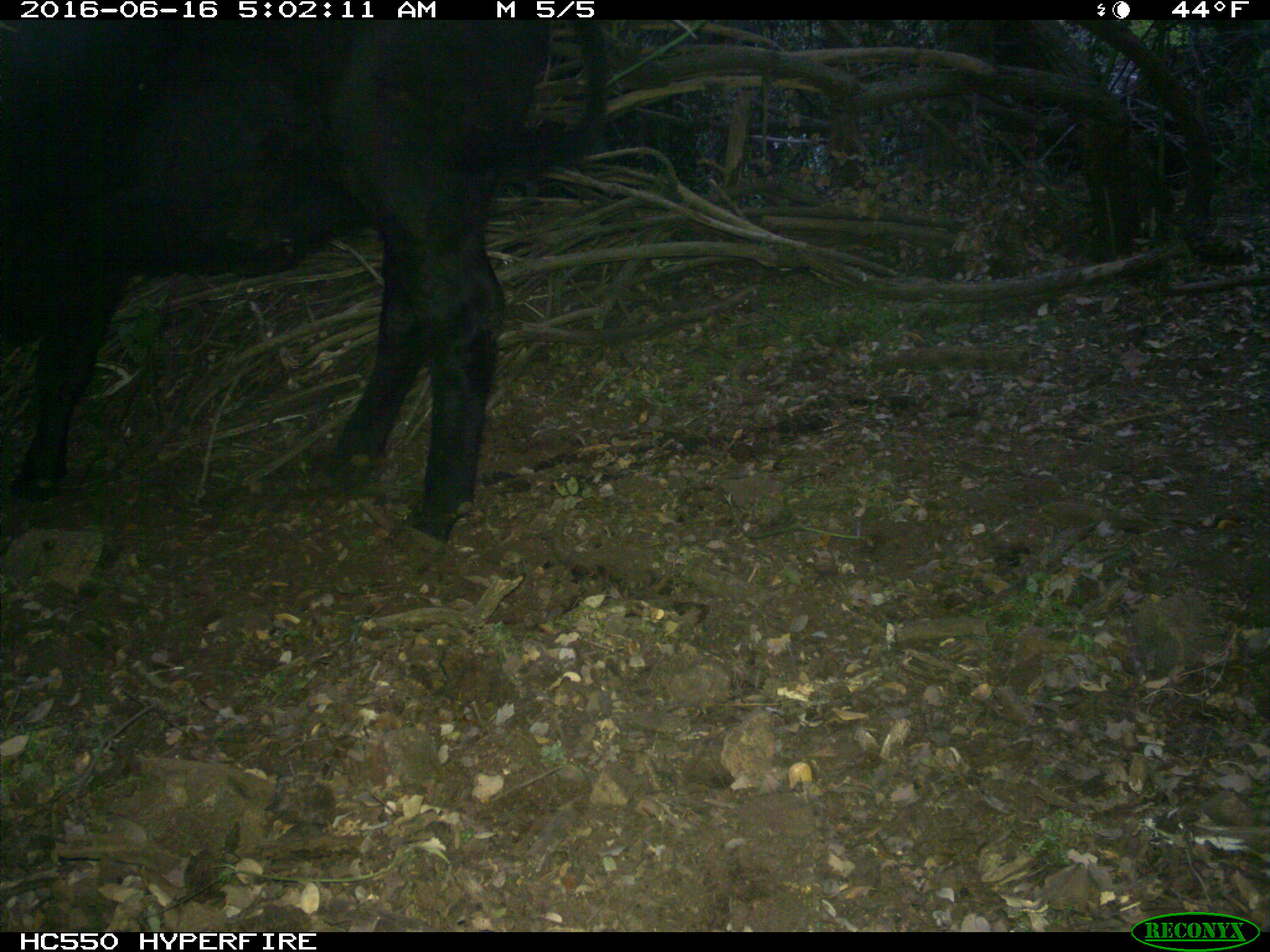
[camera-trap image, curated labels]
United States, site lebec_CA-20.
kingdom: Animalia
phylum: Chordata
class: Mammalia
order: Artiodactyla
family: Bovidae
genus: Bos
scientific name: Bos taurus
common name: domestic cow